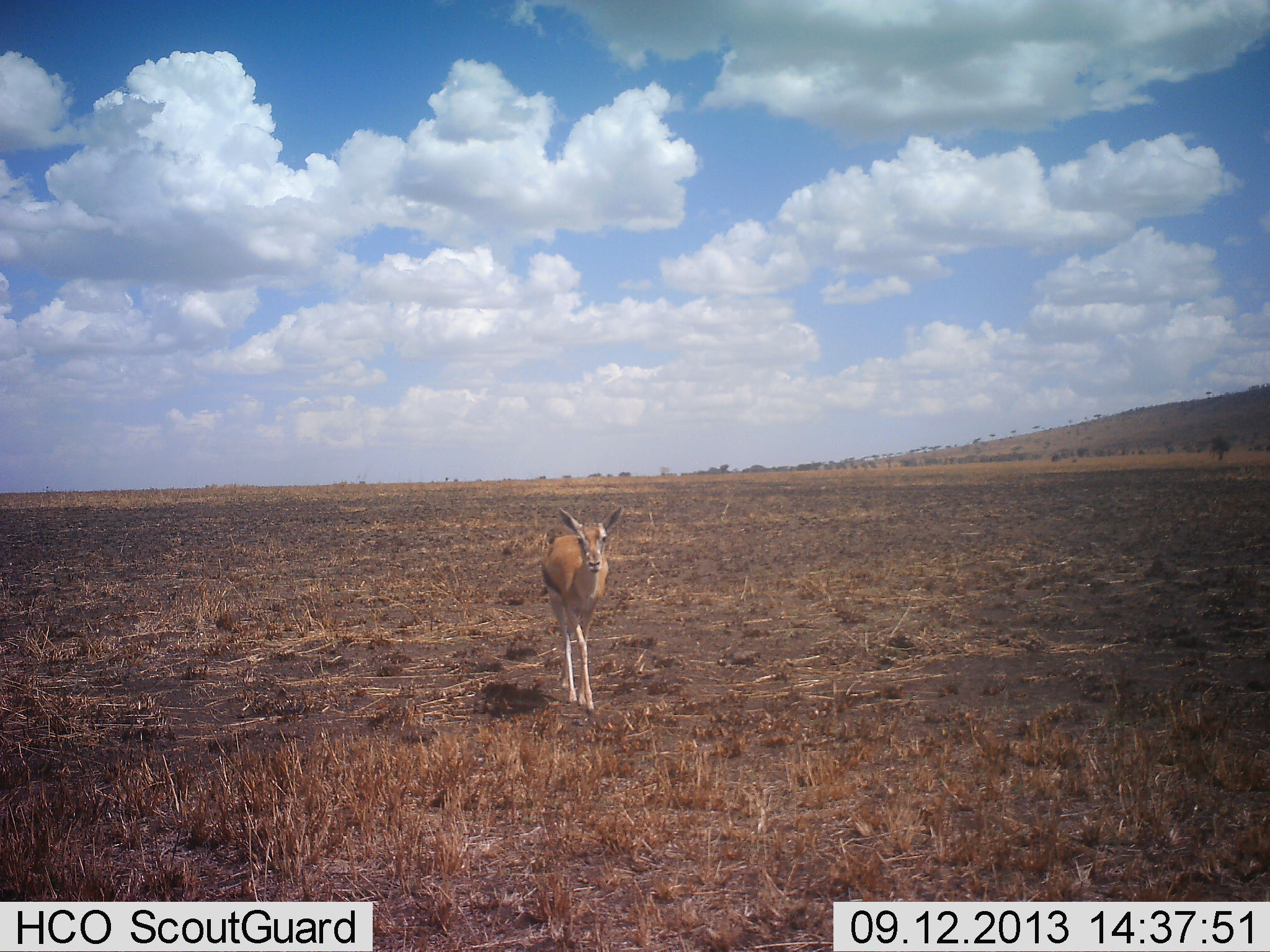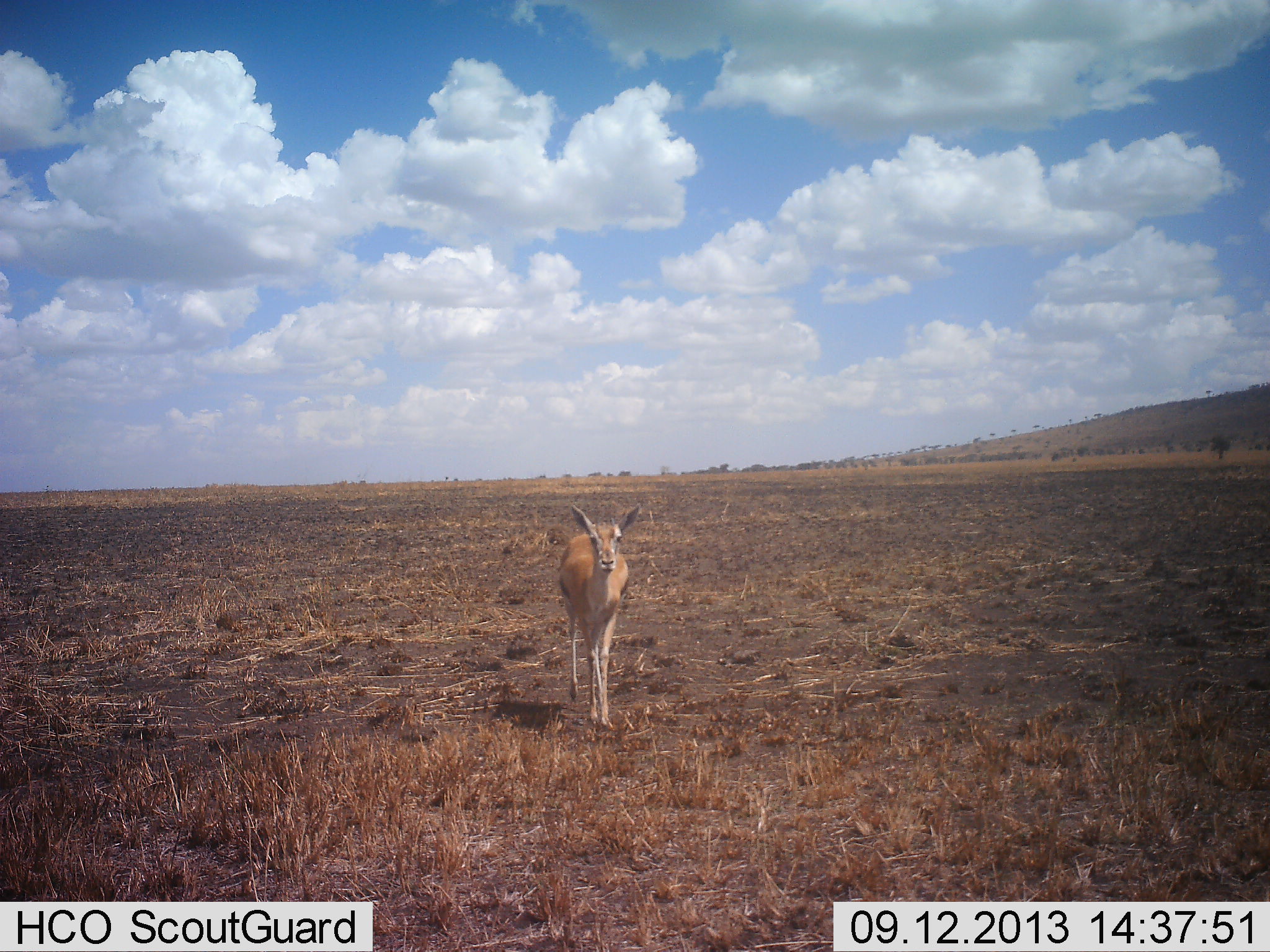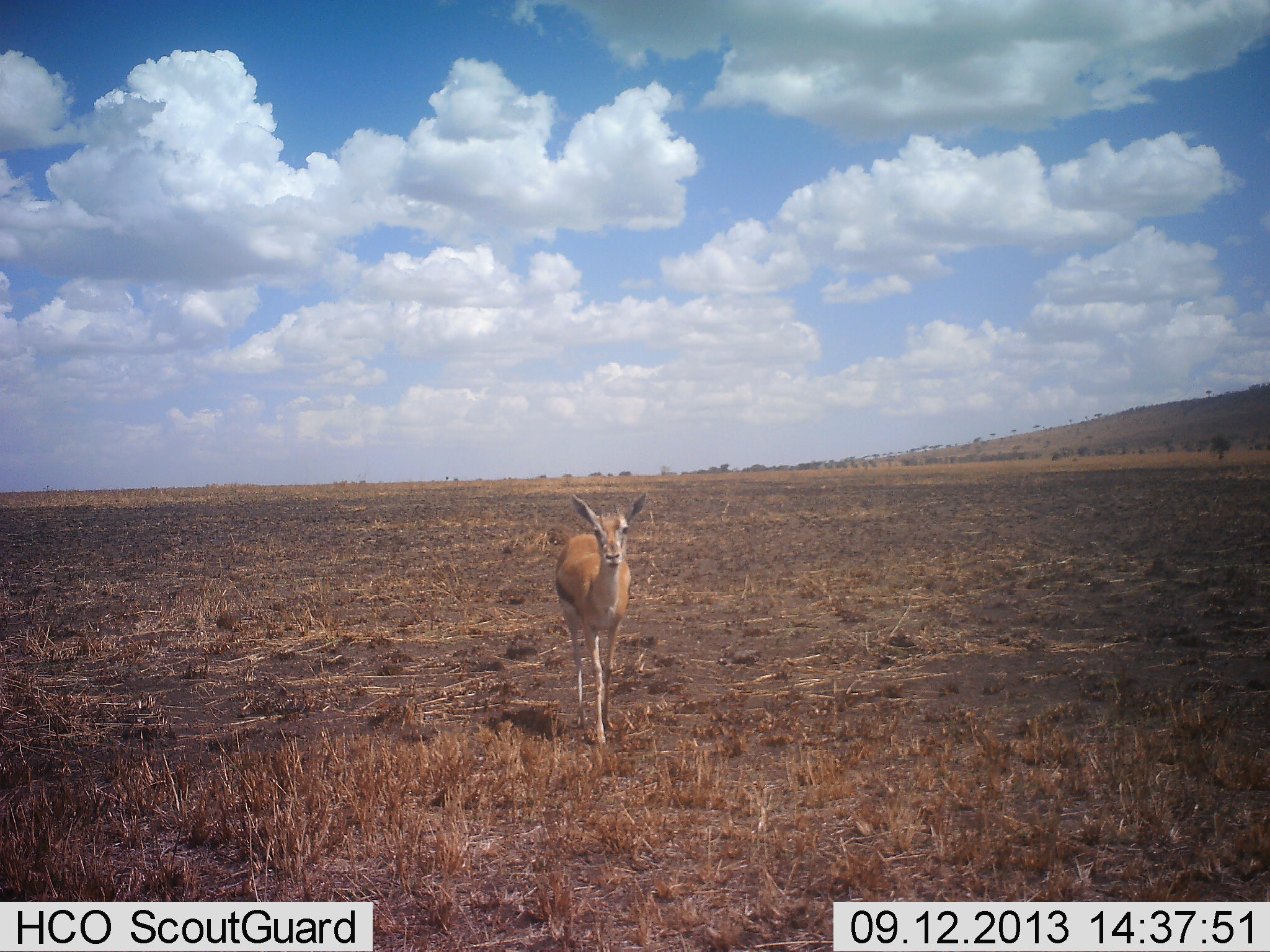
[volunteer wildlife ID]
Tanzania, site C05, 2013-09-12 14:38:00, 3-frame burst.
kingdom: Animalia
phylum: Chordata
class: Mammalia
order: Artiodactyla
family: Bovidae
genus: Eudorcas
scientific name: Eudorcas thomsonii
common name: thomson's gazelle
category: gazellethomsons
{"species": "gazellethomsons (thomson's gazelle) (Eudorcas thomsonii)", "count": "1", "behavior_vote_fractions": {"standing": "20%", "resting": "0%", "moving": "80%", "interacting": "0%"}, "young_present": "0%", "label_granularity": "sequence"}